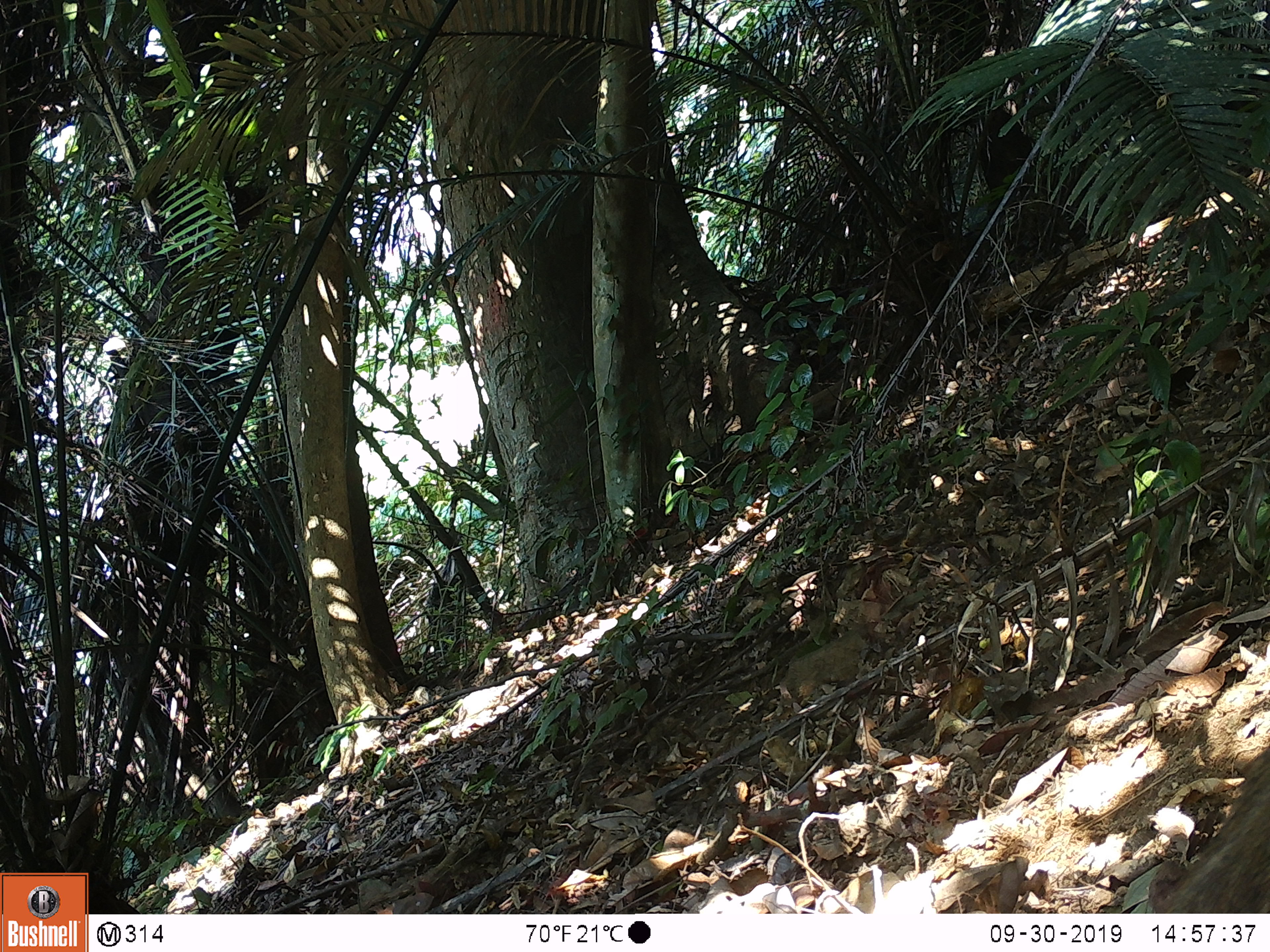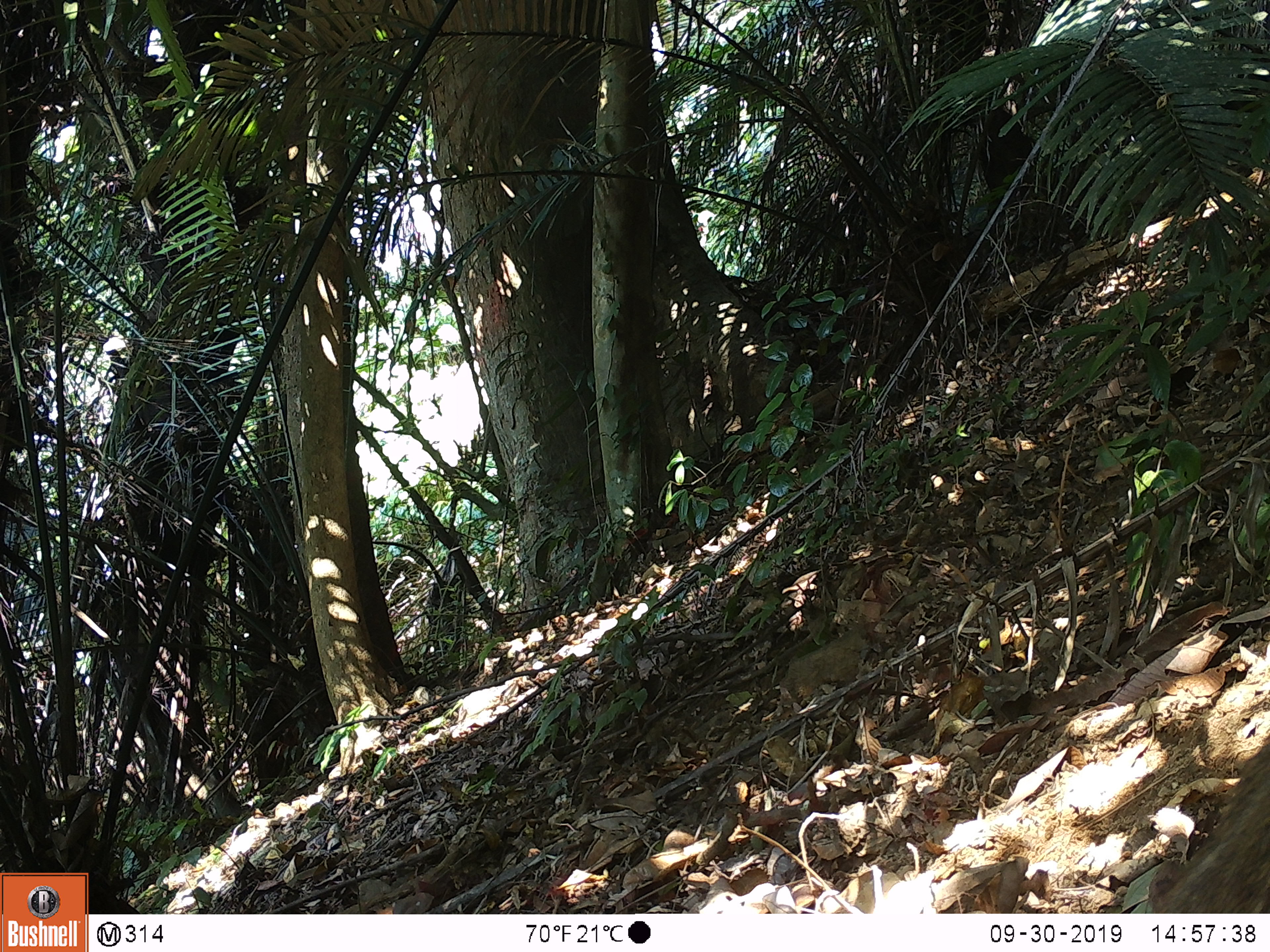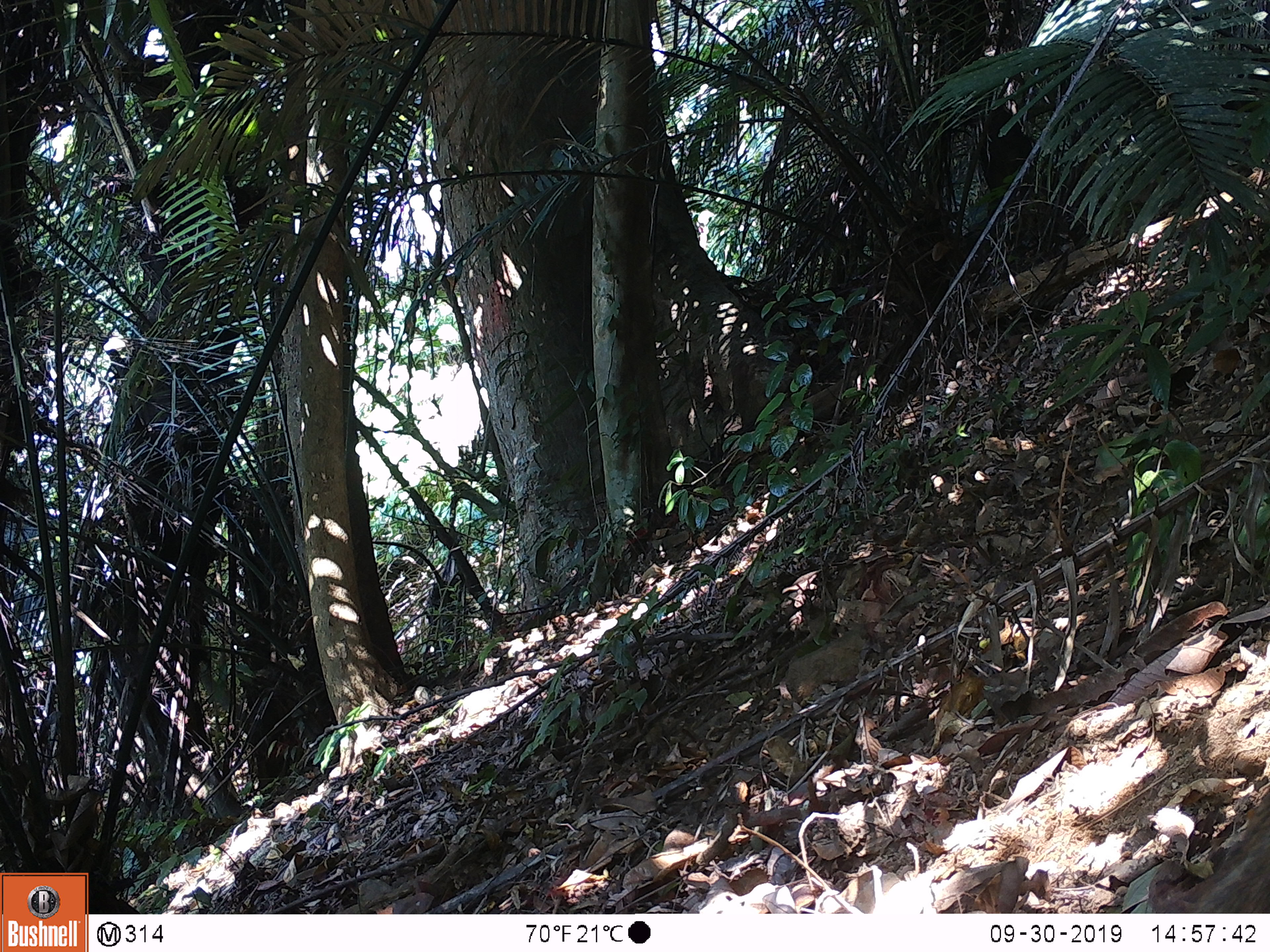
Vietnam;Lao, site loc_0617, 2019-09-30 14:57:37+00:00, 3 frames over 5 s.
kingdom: Animalia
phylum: Chordata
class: Mammalia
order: Artiodactyla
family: Suidae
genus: Sus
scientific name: Sus scrofa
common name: eurasian wild pig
Eurasian wild pig (Sus scrofa). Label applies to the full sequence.